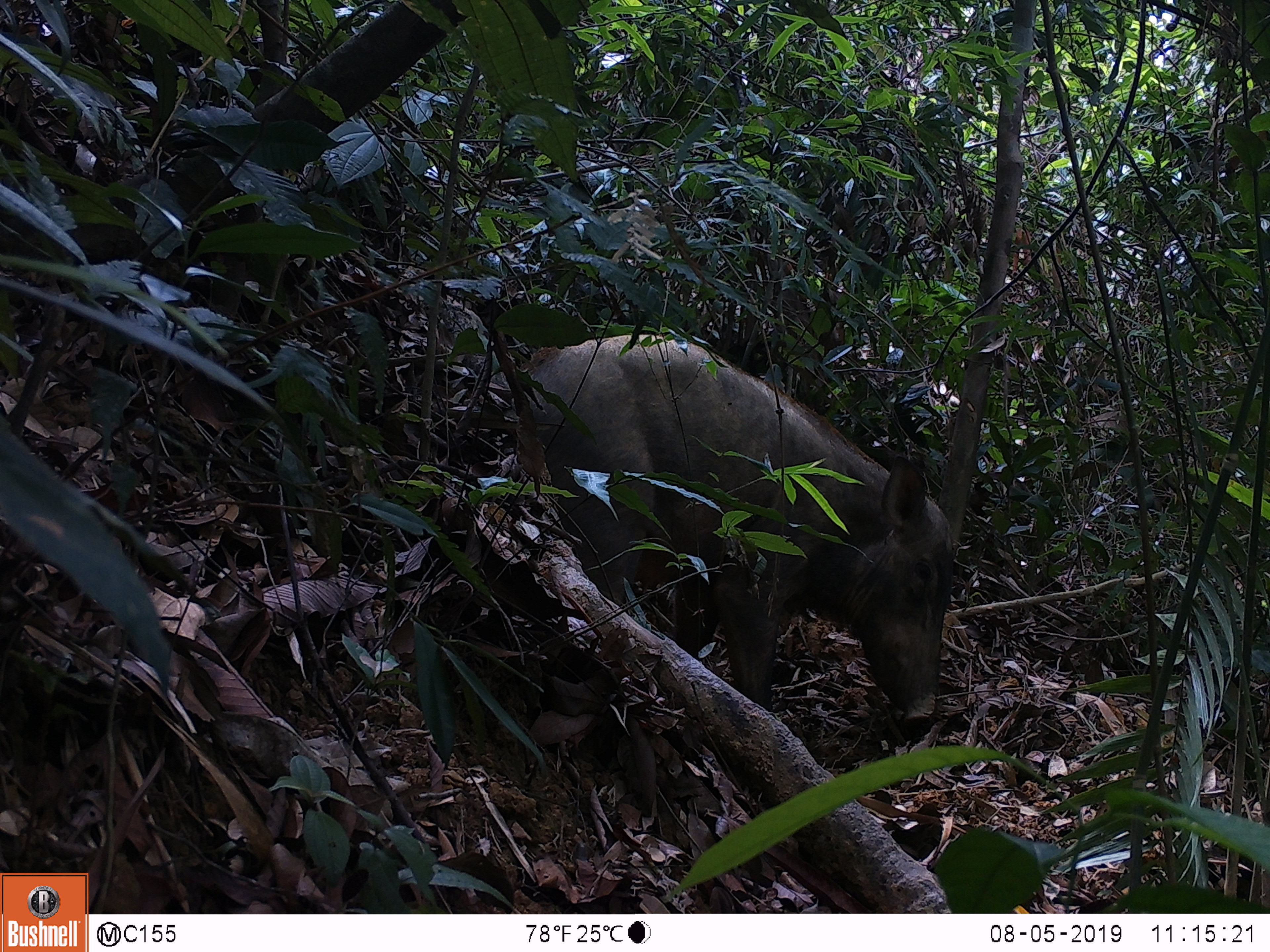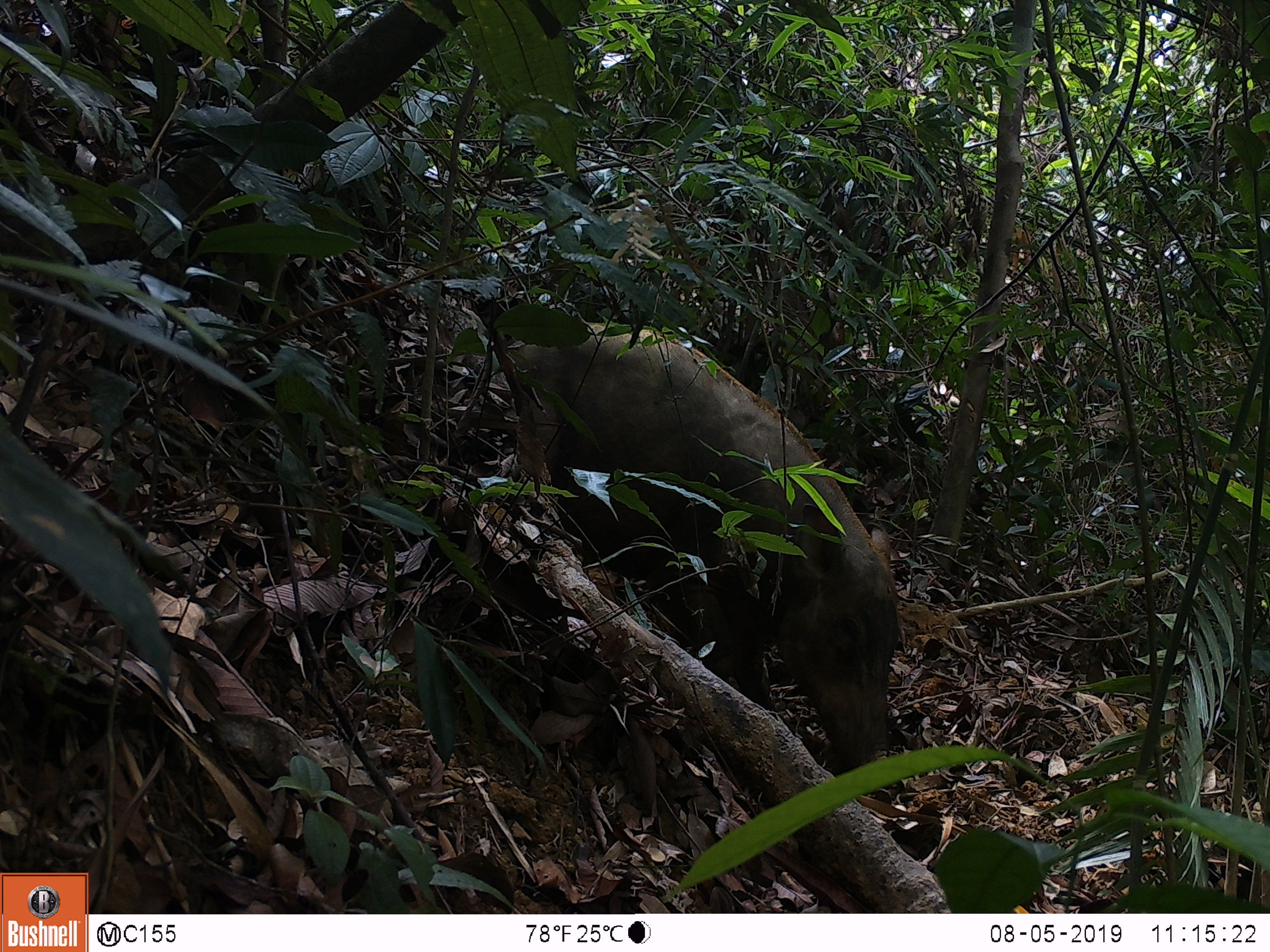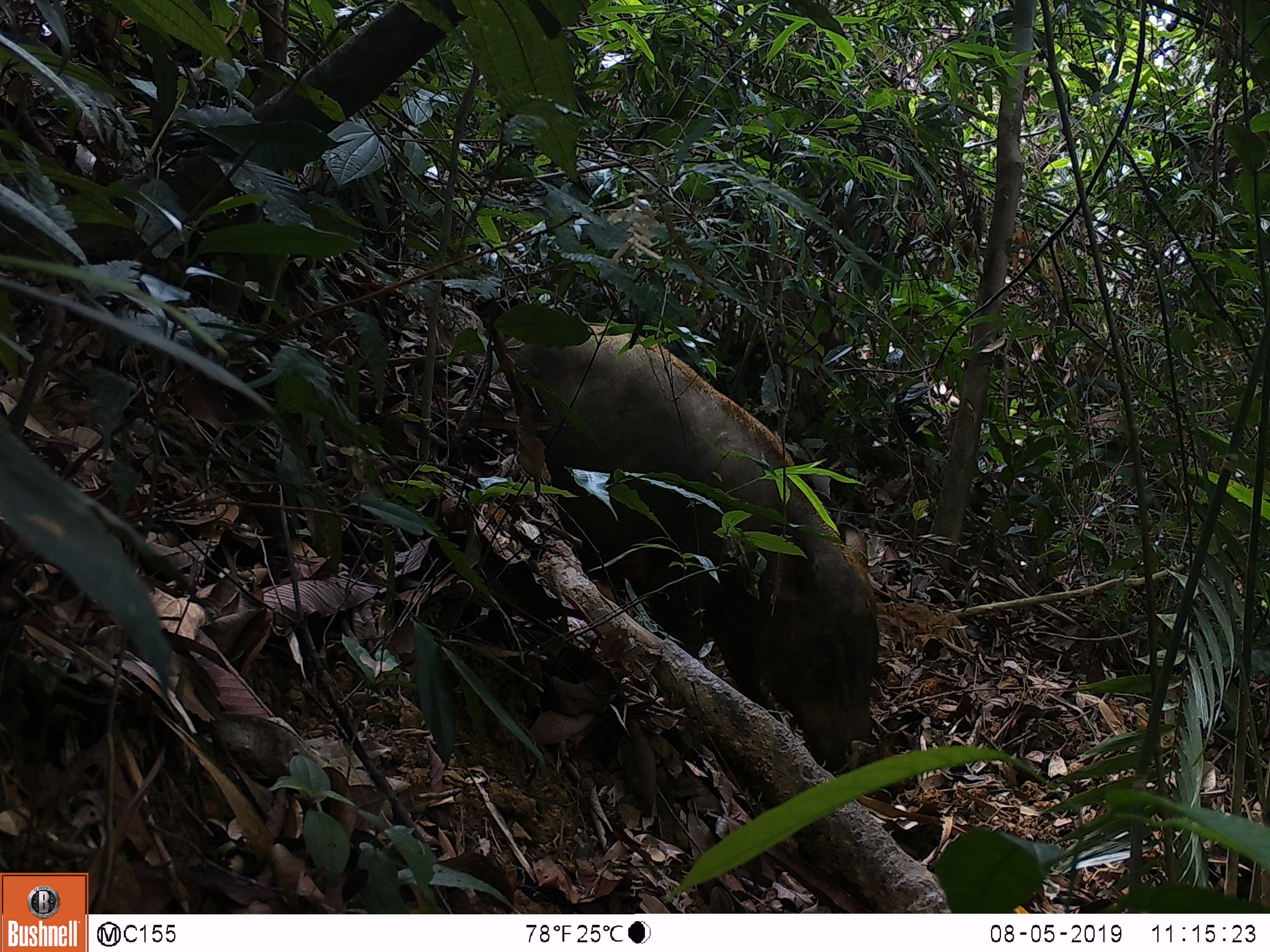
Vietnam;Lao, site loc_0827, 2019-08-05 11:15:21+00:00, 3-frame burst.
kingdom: Animalia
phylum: Chordata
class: Mammalia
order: Artiodactyla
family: Suidae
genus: Sus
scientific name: Sus scrofa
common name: eurasian wild pig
Eurasian wild pig (Sus scrofa). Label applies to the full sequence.